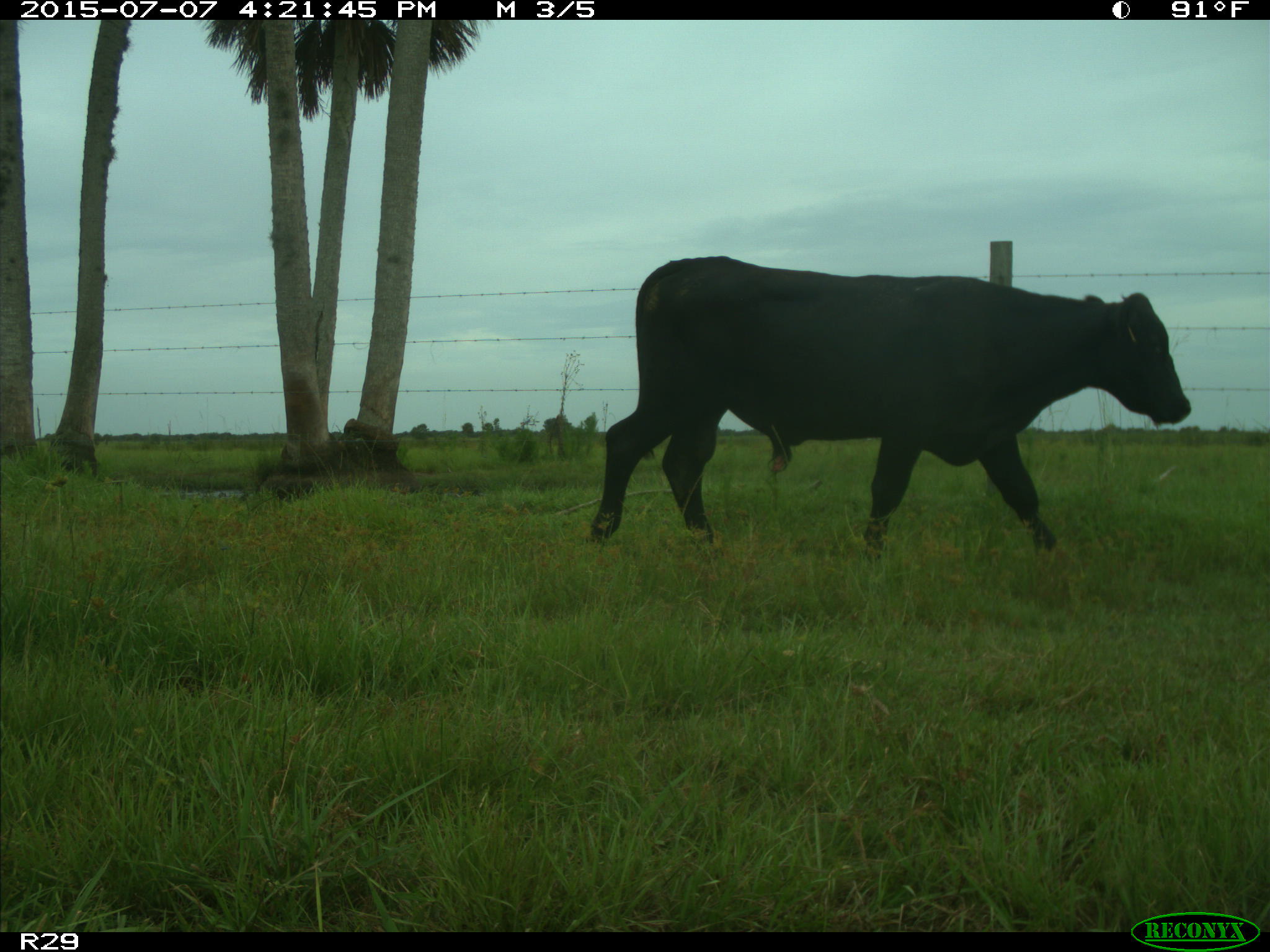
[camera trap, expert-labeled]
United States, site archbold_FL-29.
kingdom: Animalia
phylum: Chordata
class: Mammalia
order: Artiodactyla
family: Bovidae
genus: Bos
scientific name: Bos taurus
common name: domestic cow